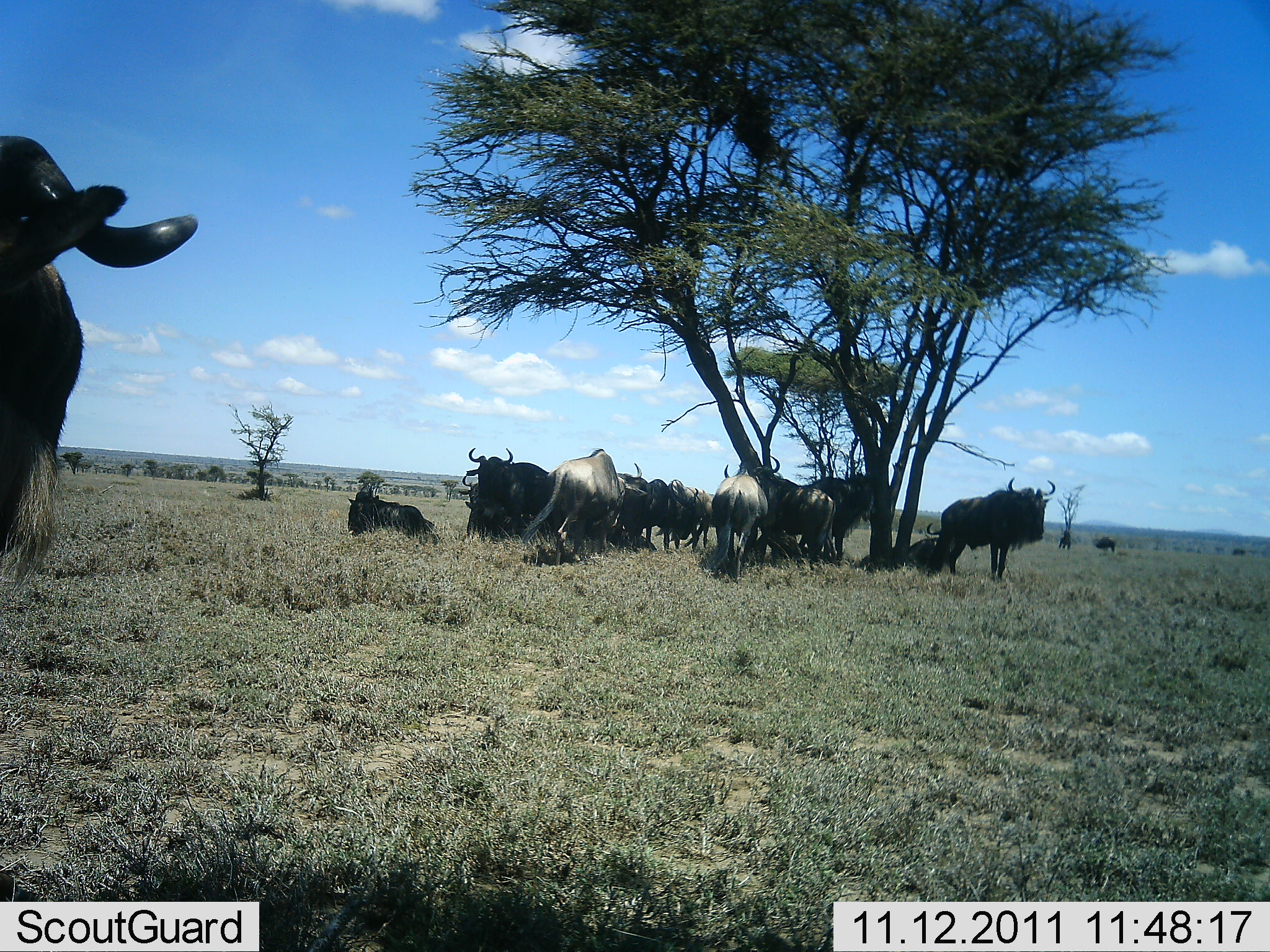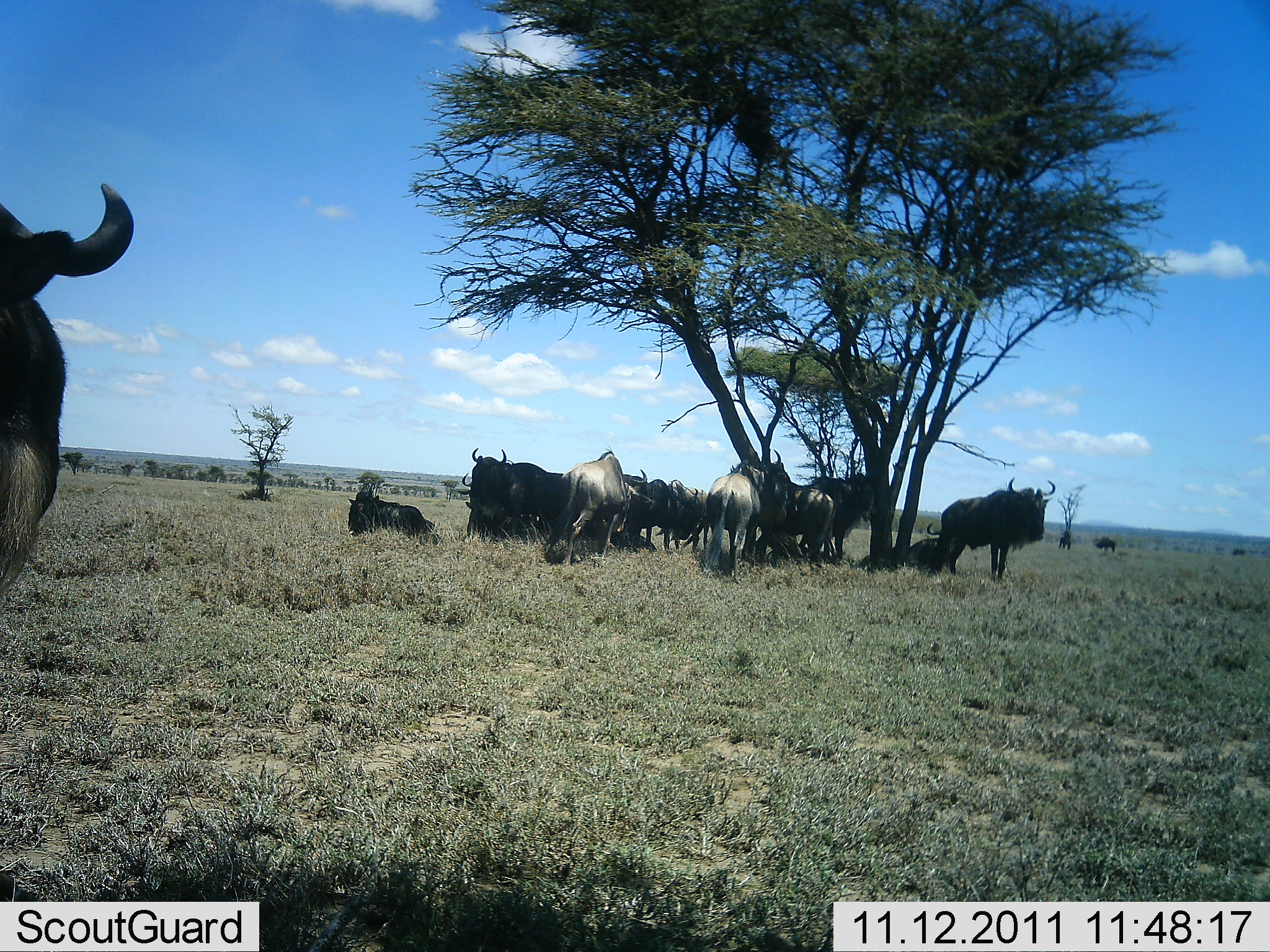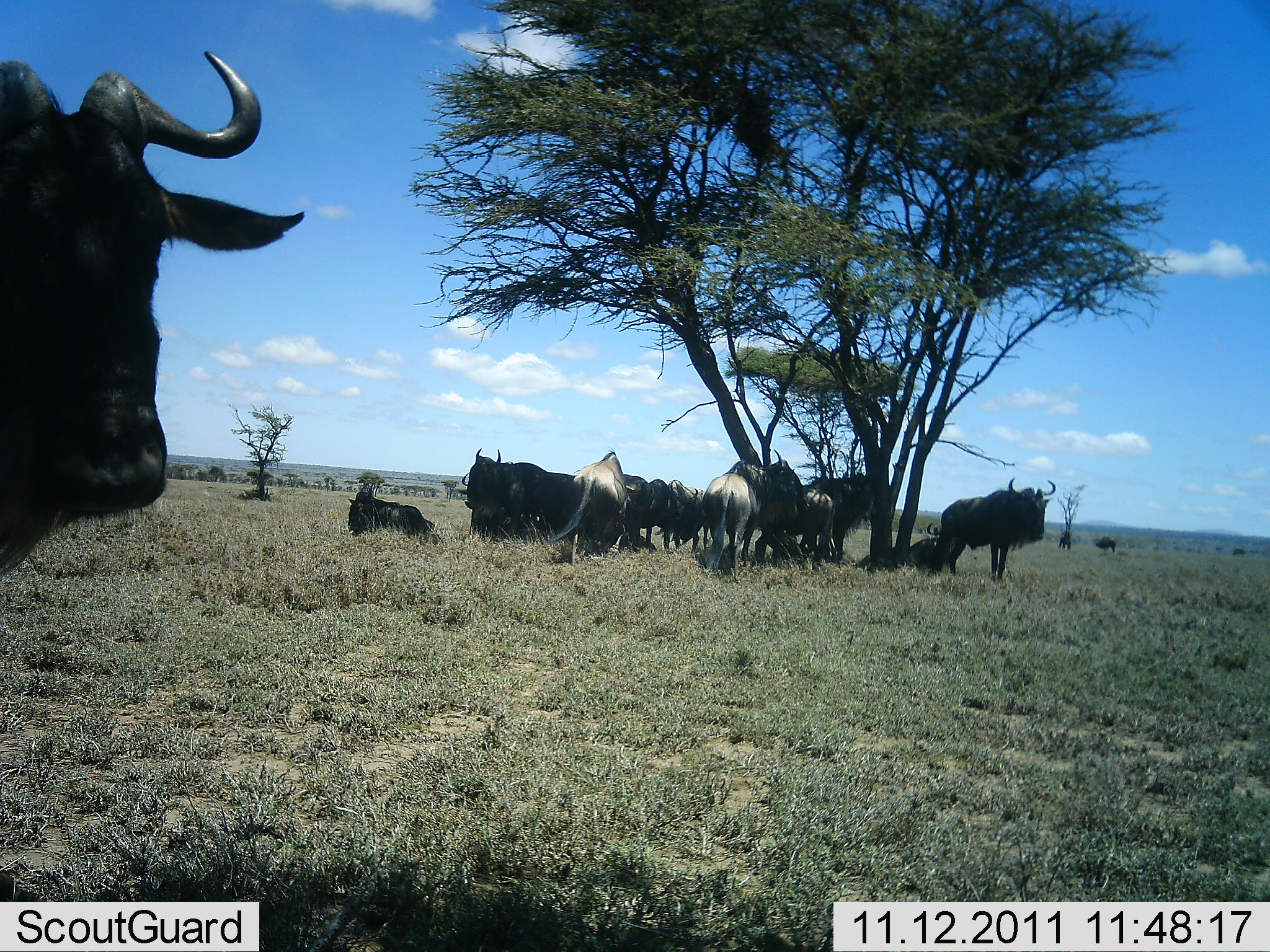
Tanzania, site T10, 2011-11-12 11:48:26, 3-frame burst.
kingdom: Animalia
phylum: Chordata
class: Mammalia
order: Artiodactyla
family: Bovidae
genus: Connochaetes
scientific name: Connochaetes taurinus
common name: blue wildebeest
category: wildebeest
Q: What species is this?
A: Wildebeest (blue wildebeest) (Connochaetes taurinus).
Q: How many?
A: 11-50.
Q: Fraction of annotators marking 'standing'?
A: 80%.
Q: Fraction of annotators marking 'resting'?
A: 90%.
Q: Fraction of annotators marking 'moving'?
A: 20%.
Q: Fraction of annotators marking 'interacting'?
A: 10%.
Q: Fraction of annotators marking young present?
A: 0%.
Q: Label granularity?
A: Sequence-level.